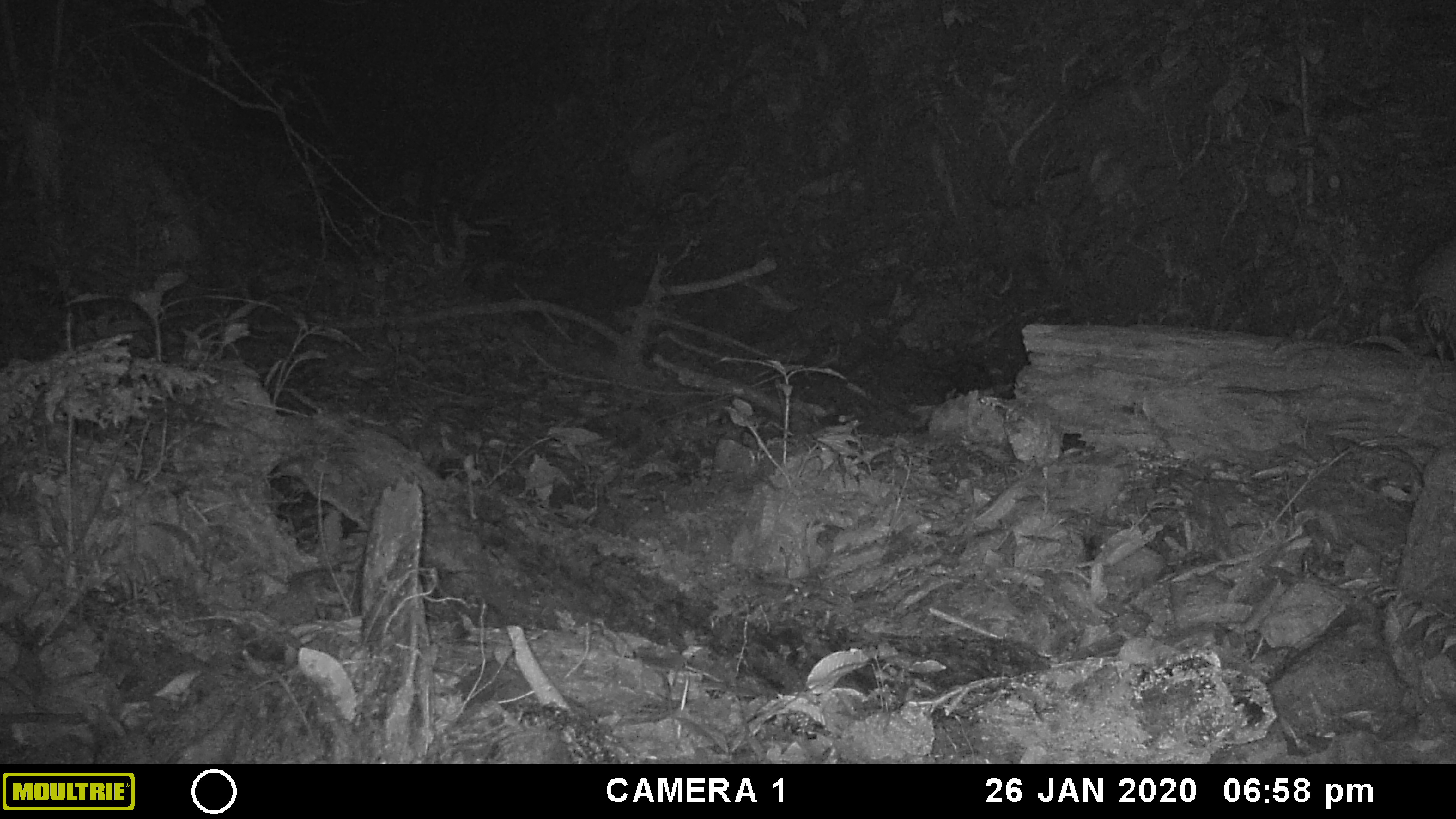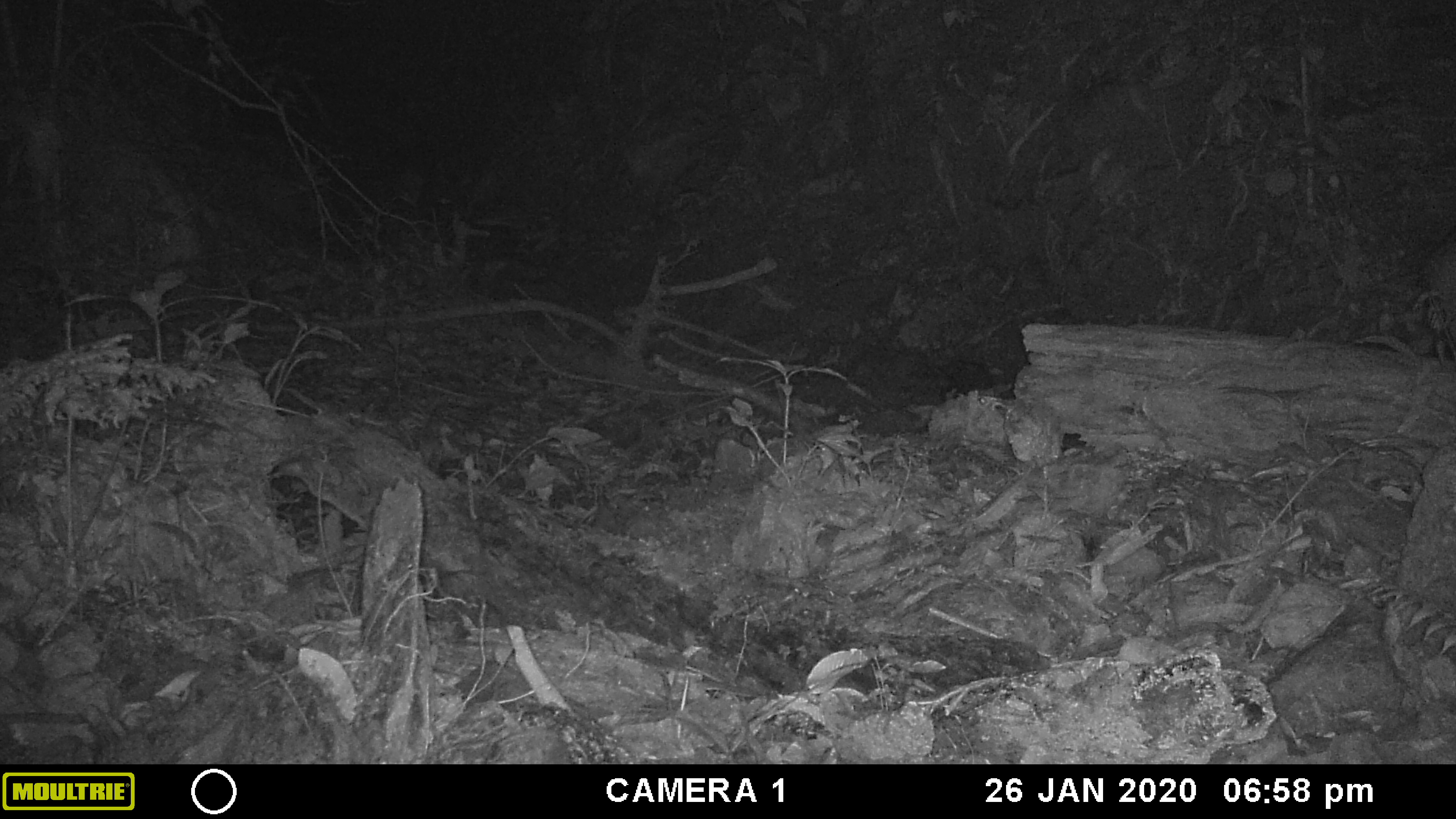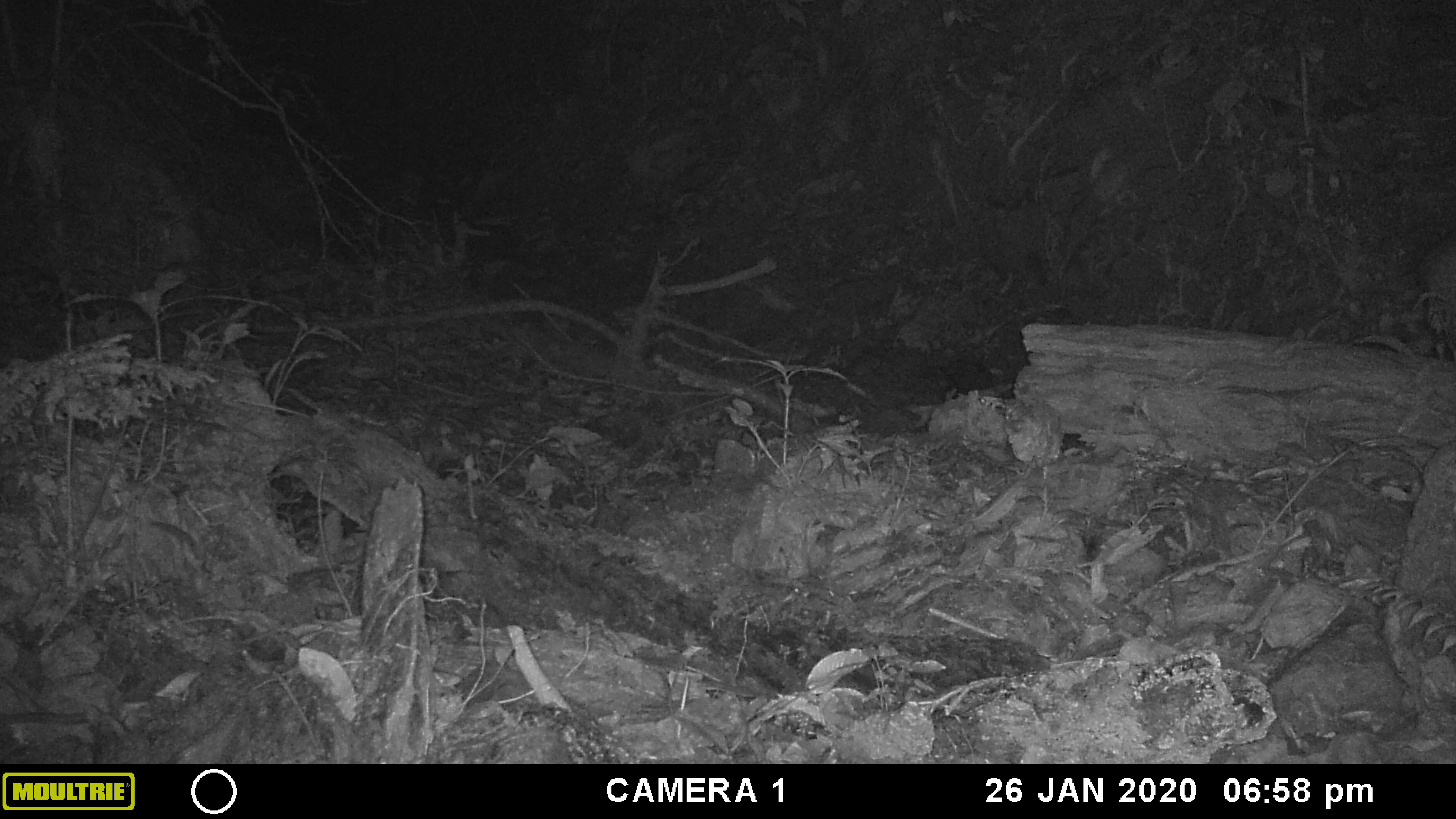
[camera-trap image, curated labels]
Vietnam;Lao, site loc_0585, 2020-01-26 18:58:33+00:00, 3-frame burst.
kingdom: Animalia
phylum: Chordata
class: Mammalia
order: Artiodactyla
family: Suidae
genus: Sus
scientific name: Sus scrofa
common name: eurasian wild pig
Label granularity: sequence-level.